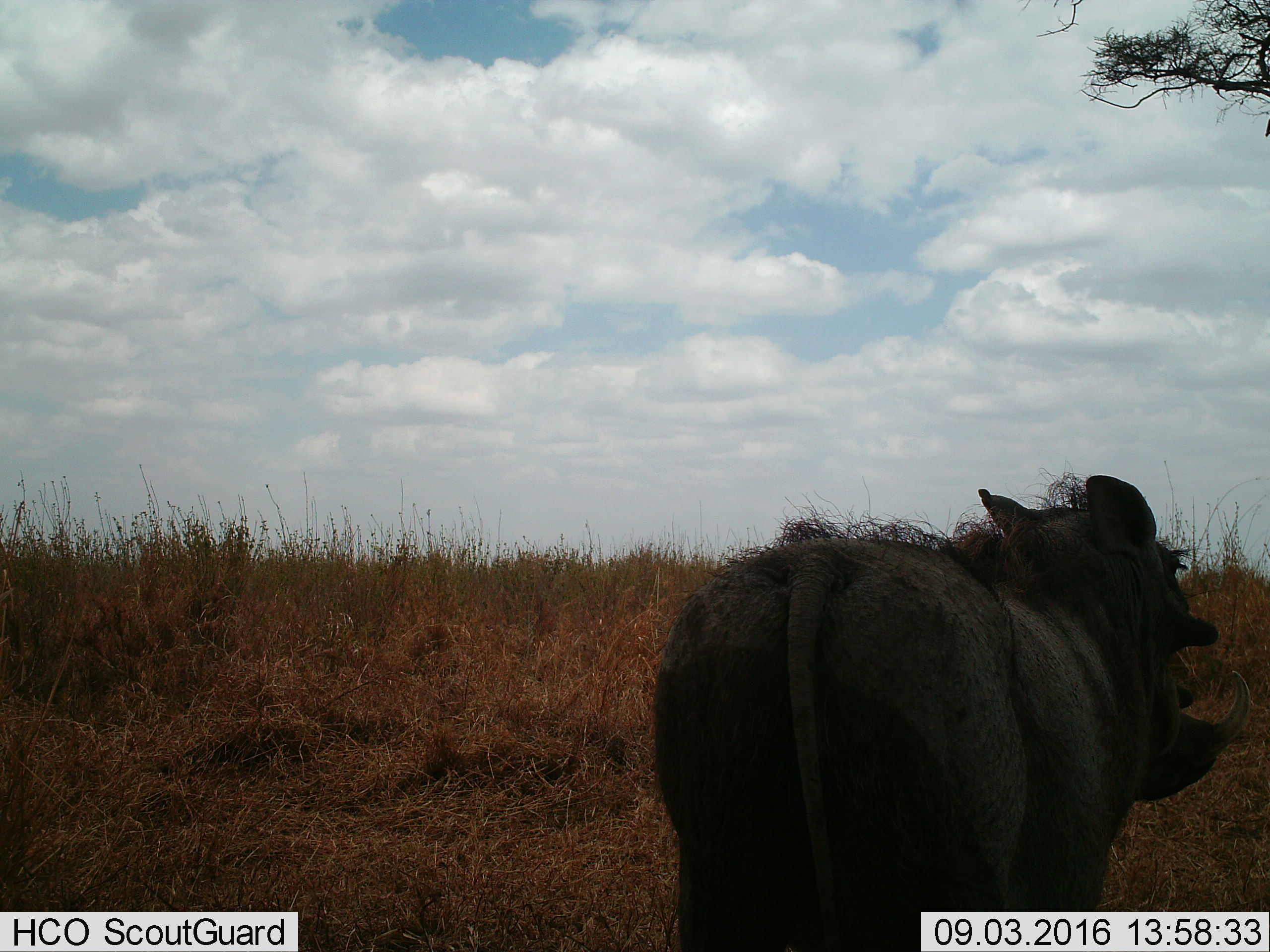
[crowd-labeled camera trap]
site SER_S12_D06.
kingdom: Animalia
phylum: Chordata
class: Mammalia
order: Artiodactyla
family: Suidae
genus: Phacochoerus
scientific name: Phacochoerus africanus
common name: warthog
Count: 1.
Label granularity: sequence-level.